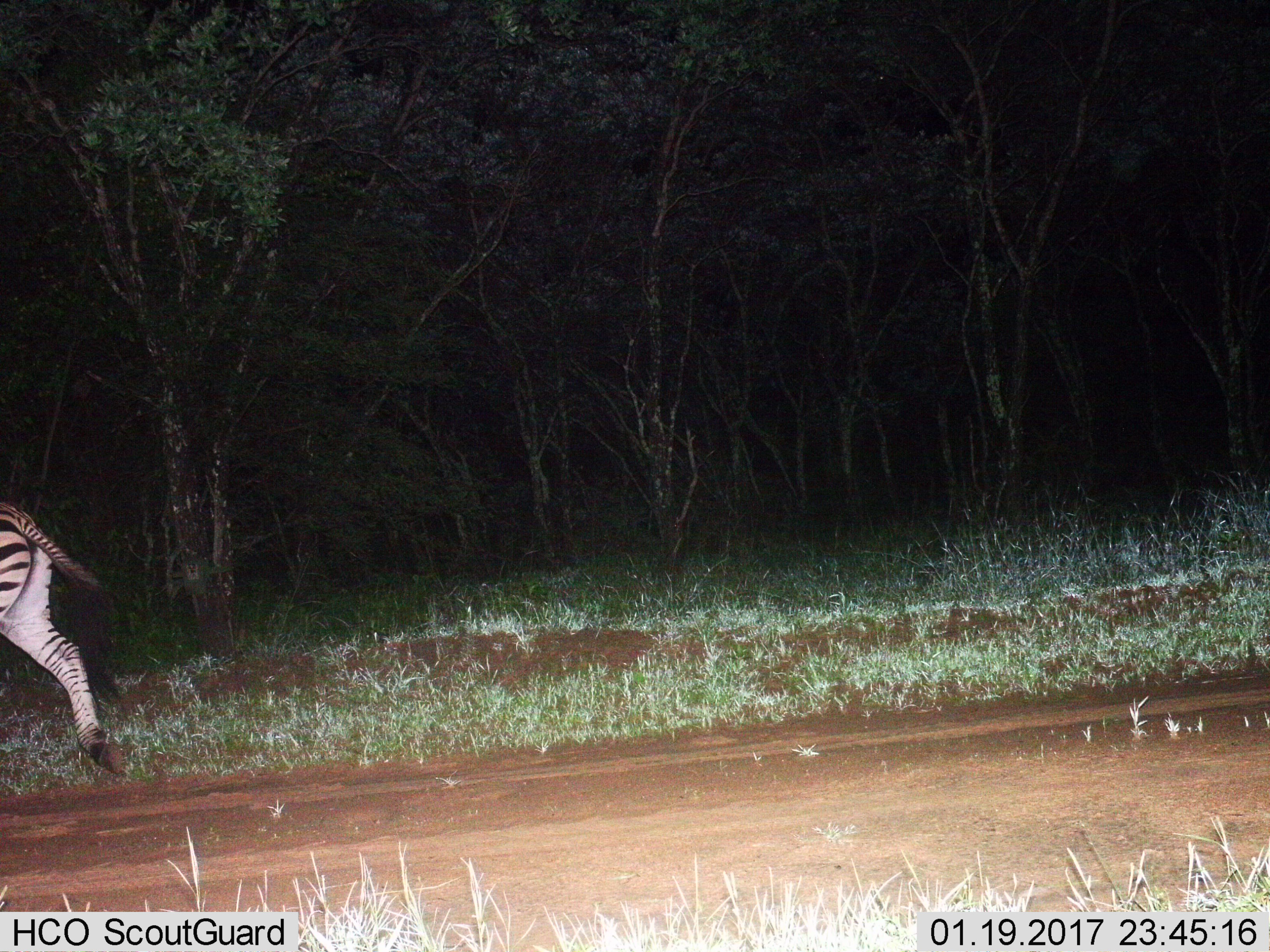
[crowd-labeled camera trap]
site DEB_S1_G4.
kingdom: Animalia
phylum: Chordata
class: Mammalia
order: Perissodactyla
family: Equidae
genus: Equus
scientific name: Equus quagga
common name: plains zebra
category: zebraplains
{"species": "zebraplains (plains zebra) (Equus quagga)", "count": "1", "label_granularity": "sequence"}